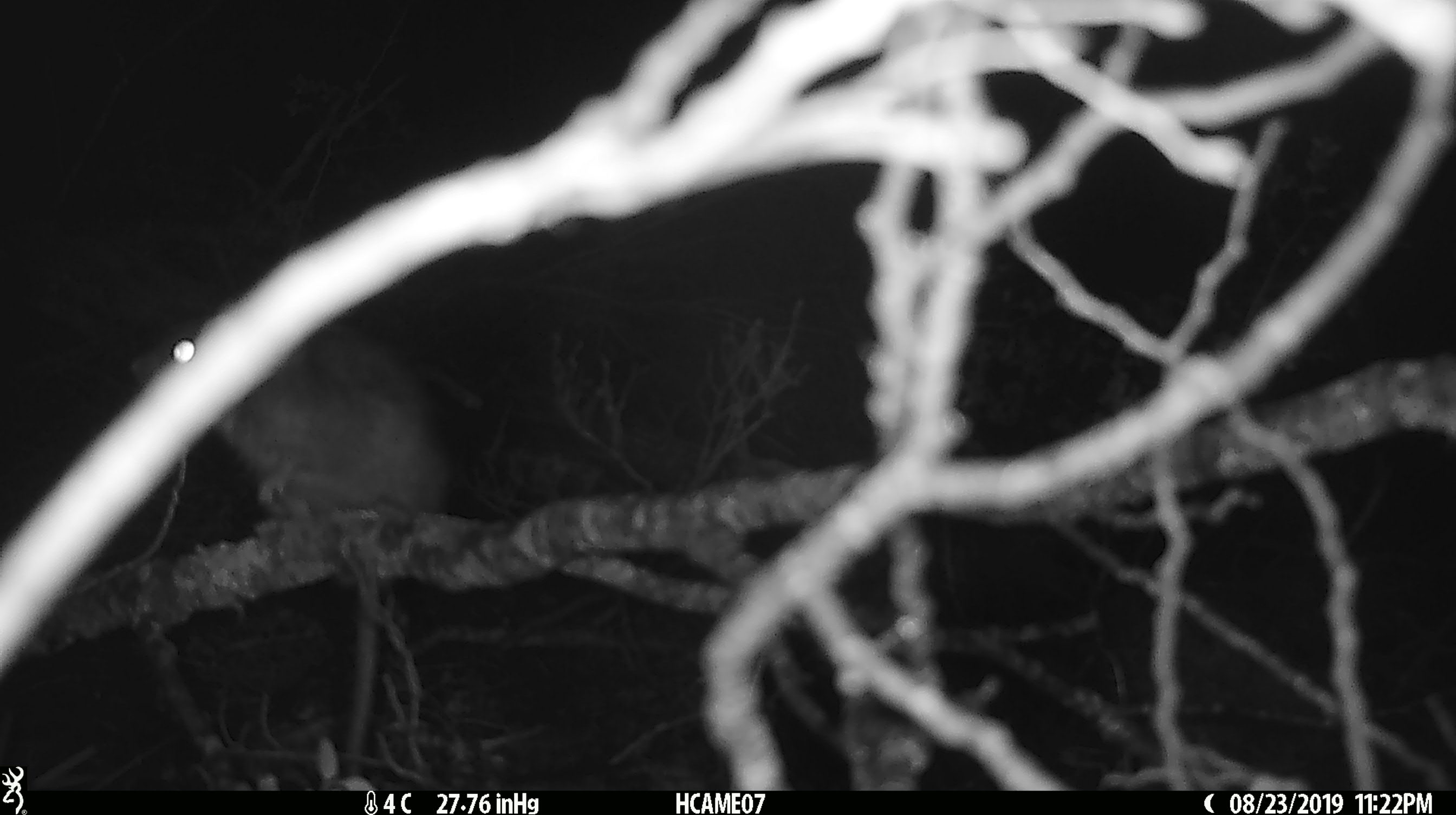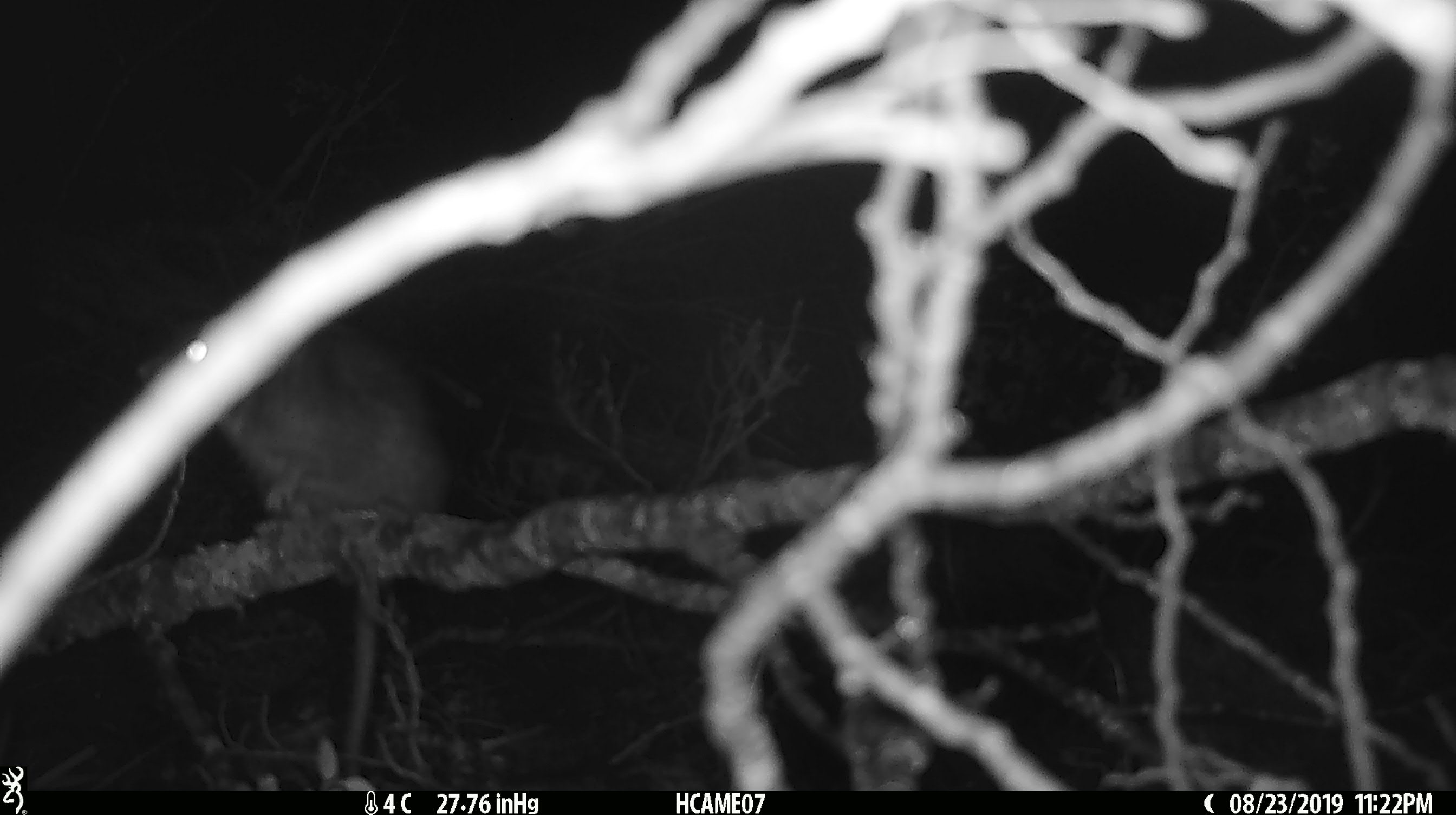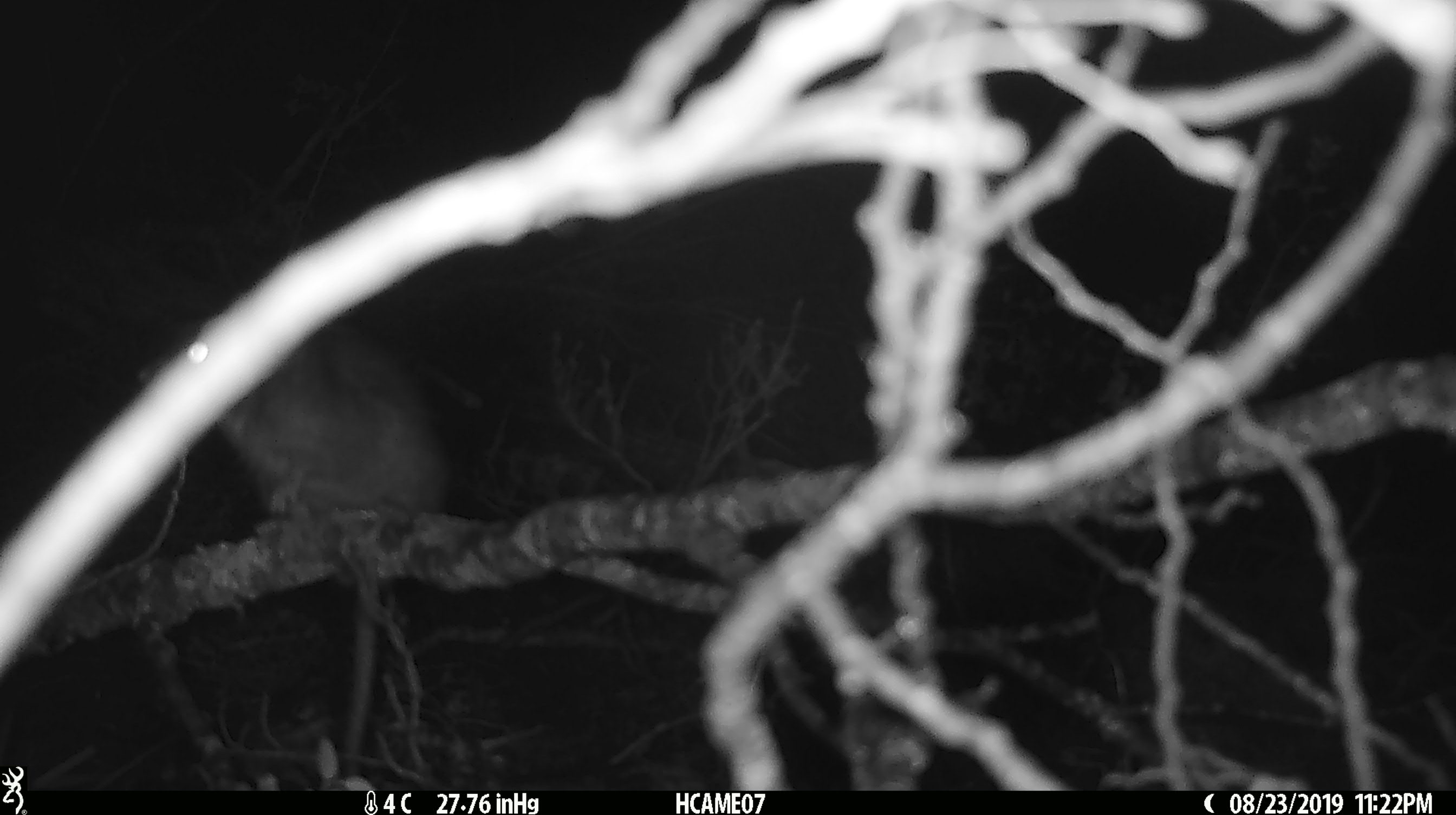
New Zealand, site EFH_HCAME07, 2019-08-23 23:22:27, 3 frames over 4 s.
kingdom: Animalia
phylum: Chordata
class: Mammalia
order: Rodentia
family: Muridae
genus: Rattus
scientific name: Rattus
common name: rat